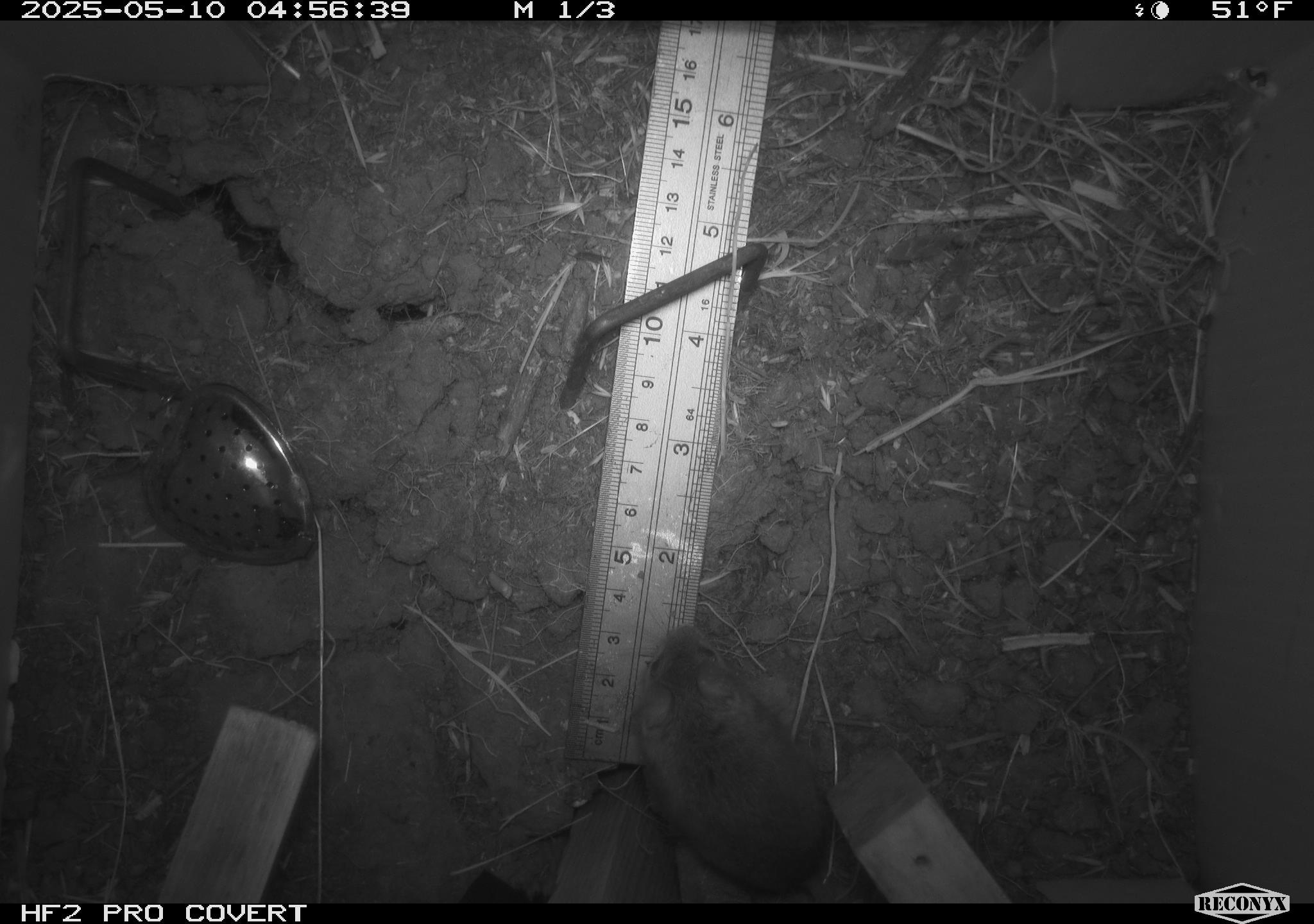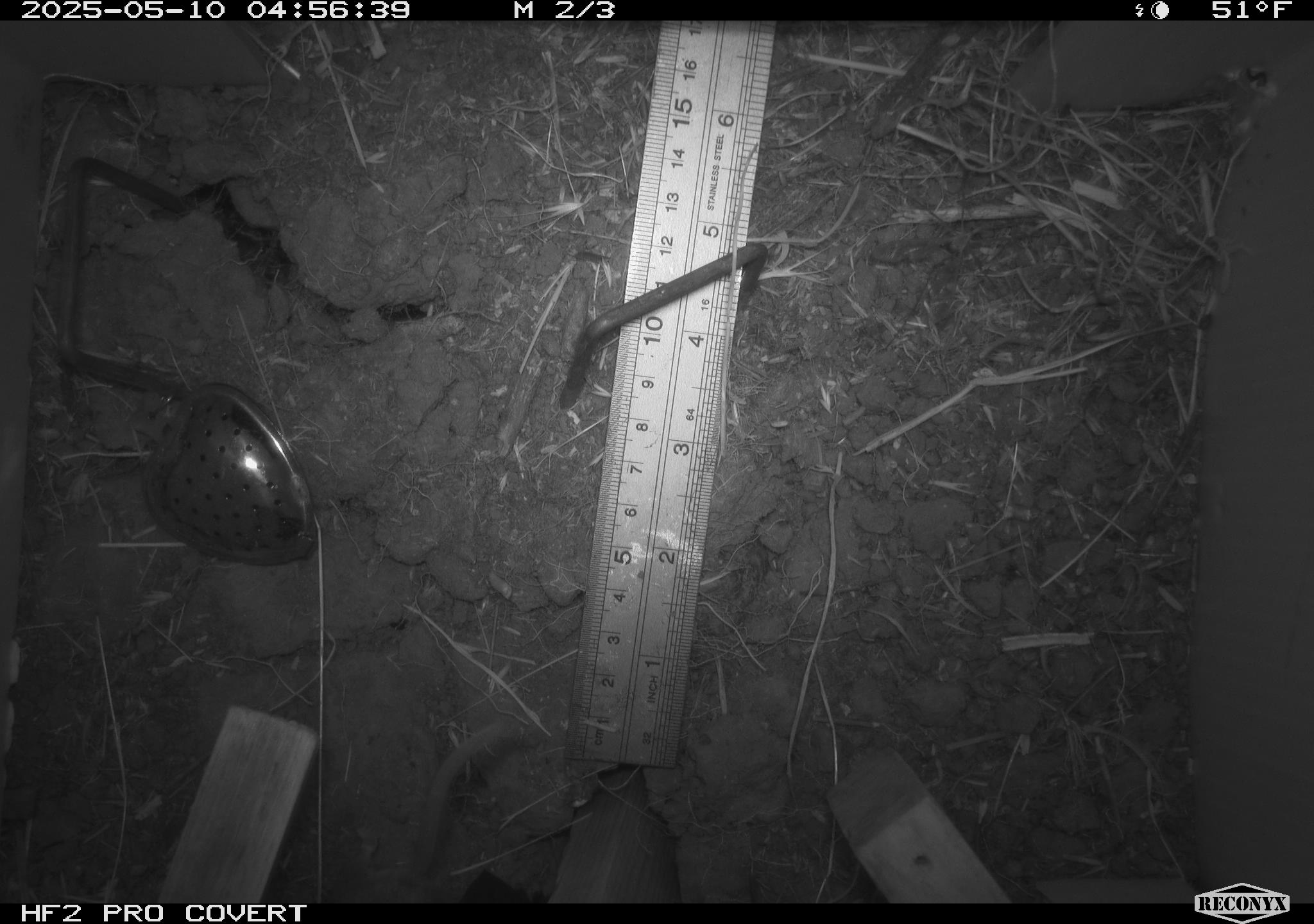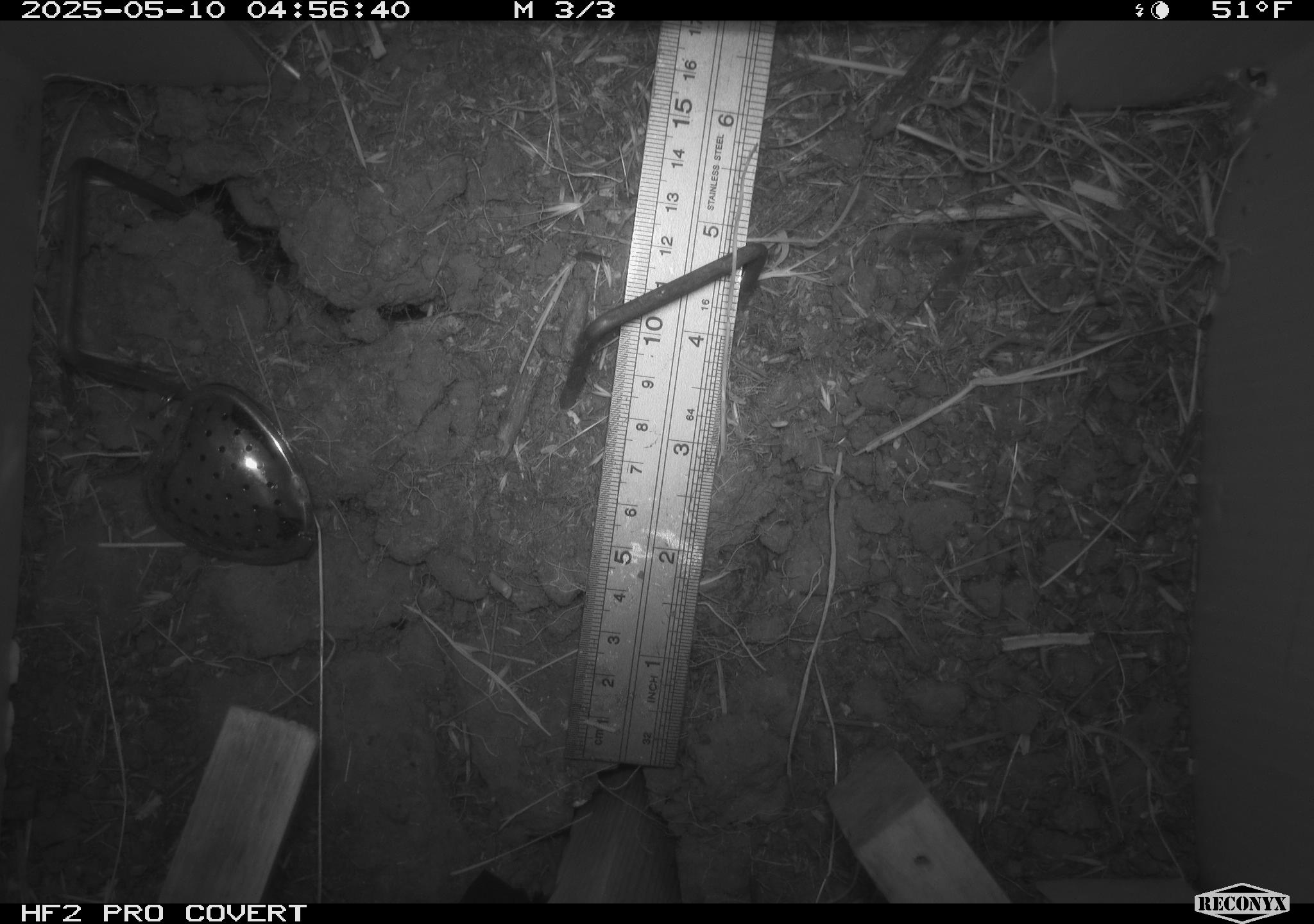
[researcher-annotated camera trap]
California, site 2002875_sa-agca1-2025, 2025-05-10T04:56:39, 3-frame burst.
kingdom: Animalia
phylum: Chordata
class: Mammalia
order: Rodentia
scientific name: Rodentia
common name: mouse species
Mouse species (Rodentia).